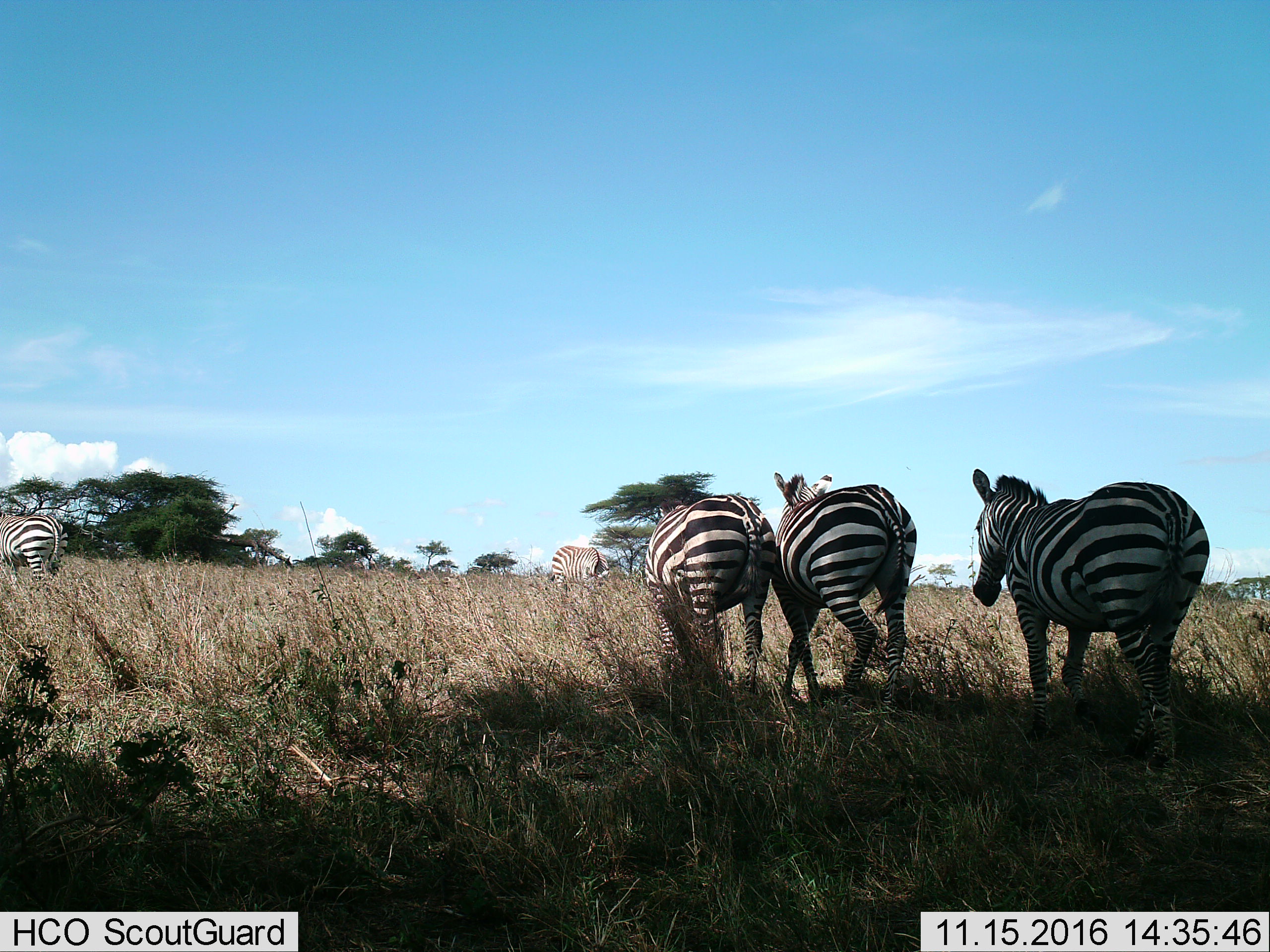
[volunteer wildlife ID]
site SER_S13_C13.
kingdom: Animalia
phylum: Chordata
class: Mammalia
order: Perissodactyla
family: Equidae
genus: Equus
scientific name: Equus quagga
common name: plains zebra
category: zebraplains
Zebraplains (plains zebra) (Equus quagga), count 5. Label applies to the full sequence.